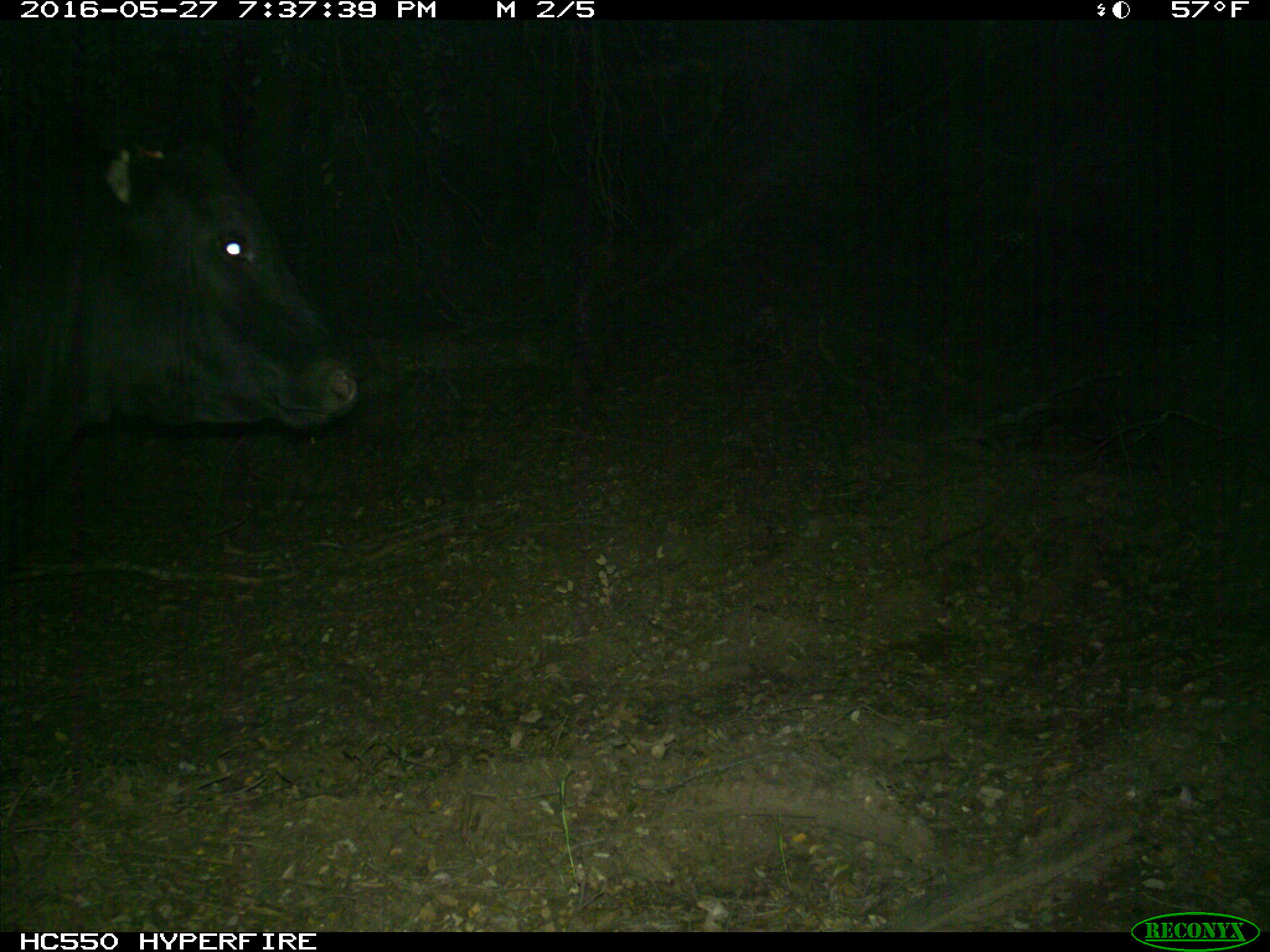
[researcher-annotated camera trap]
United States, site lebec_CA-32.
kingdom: Animalia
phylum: Chordata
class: Mammalia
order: Artiodactyla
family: Bovidae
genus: Bos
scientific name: Bos taurus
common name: domestic cow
Bos taurus (domestic cow).